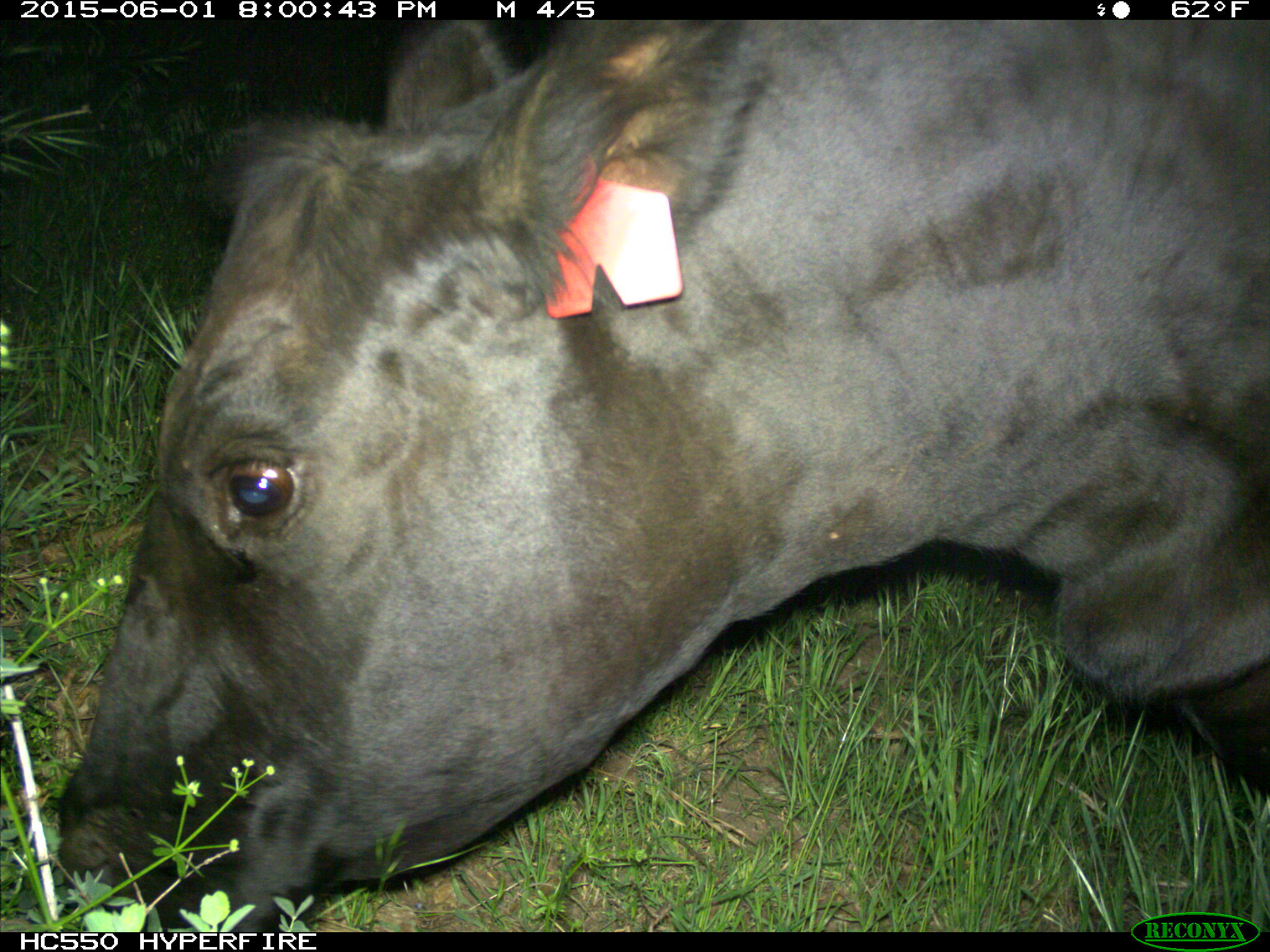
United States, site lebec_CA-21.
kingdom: Animalia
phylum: Chordata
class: Mammalia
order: Artiodactyla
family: Bovidae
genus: Bos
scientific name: Bos taurus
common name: domestic cow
Bos taurus (domestic cow).